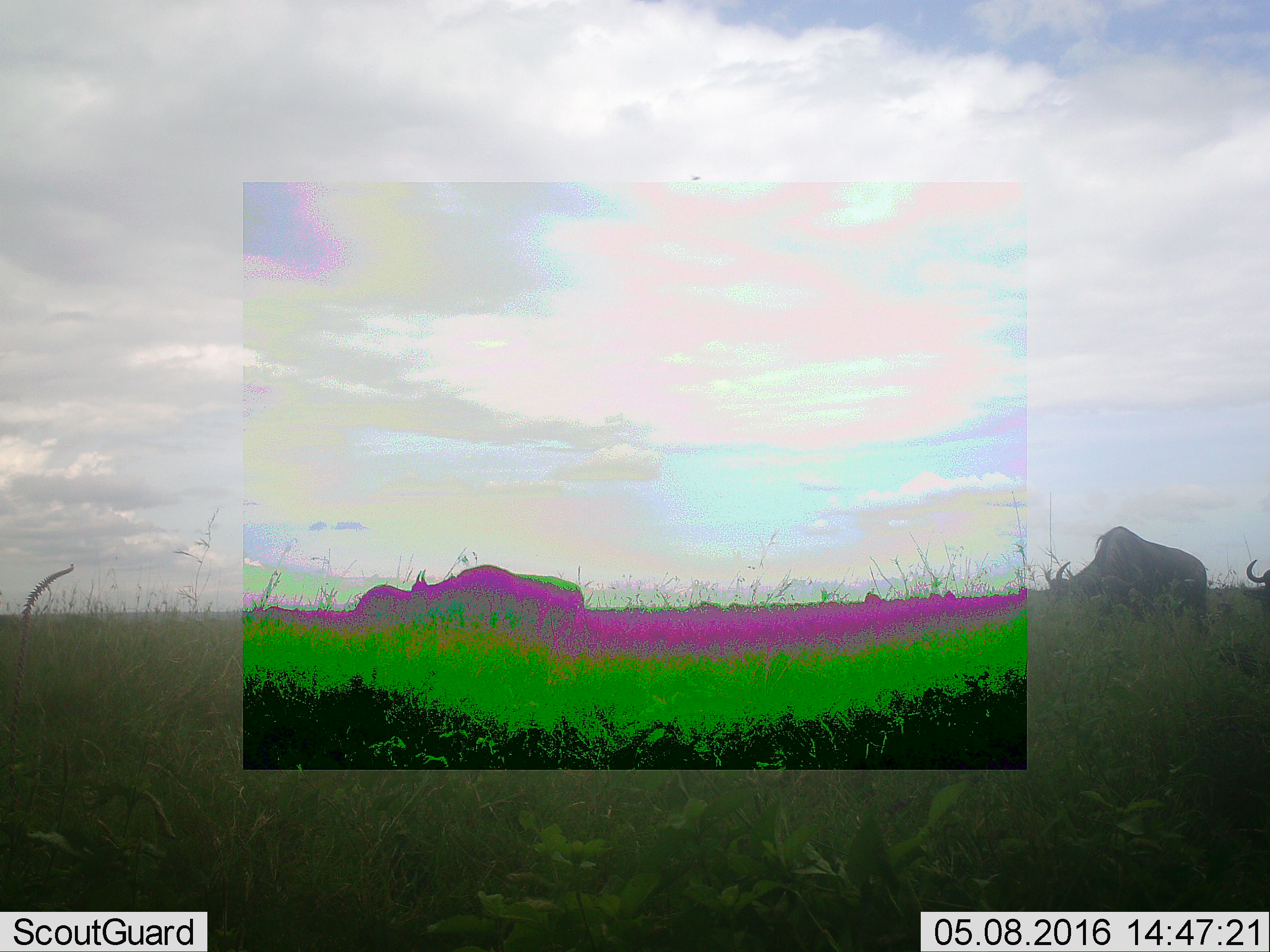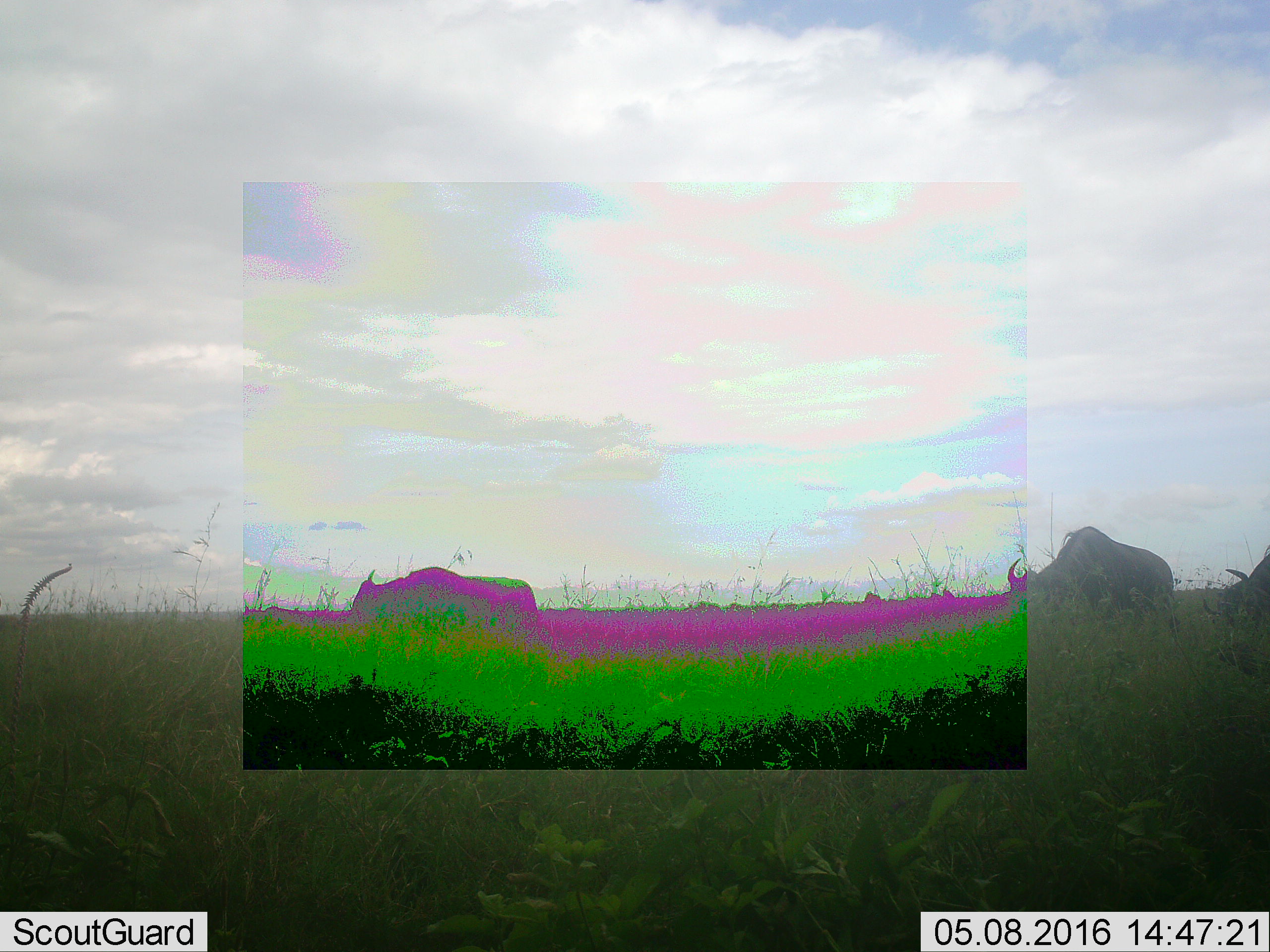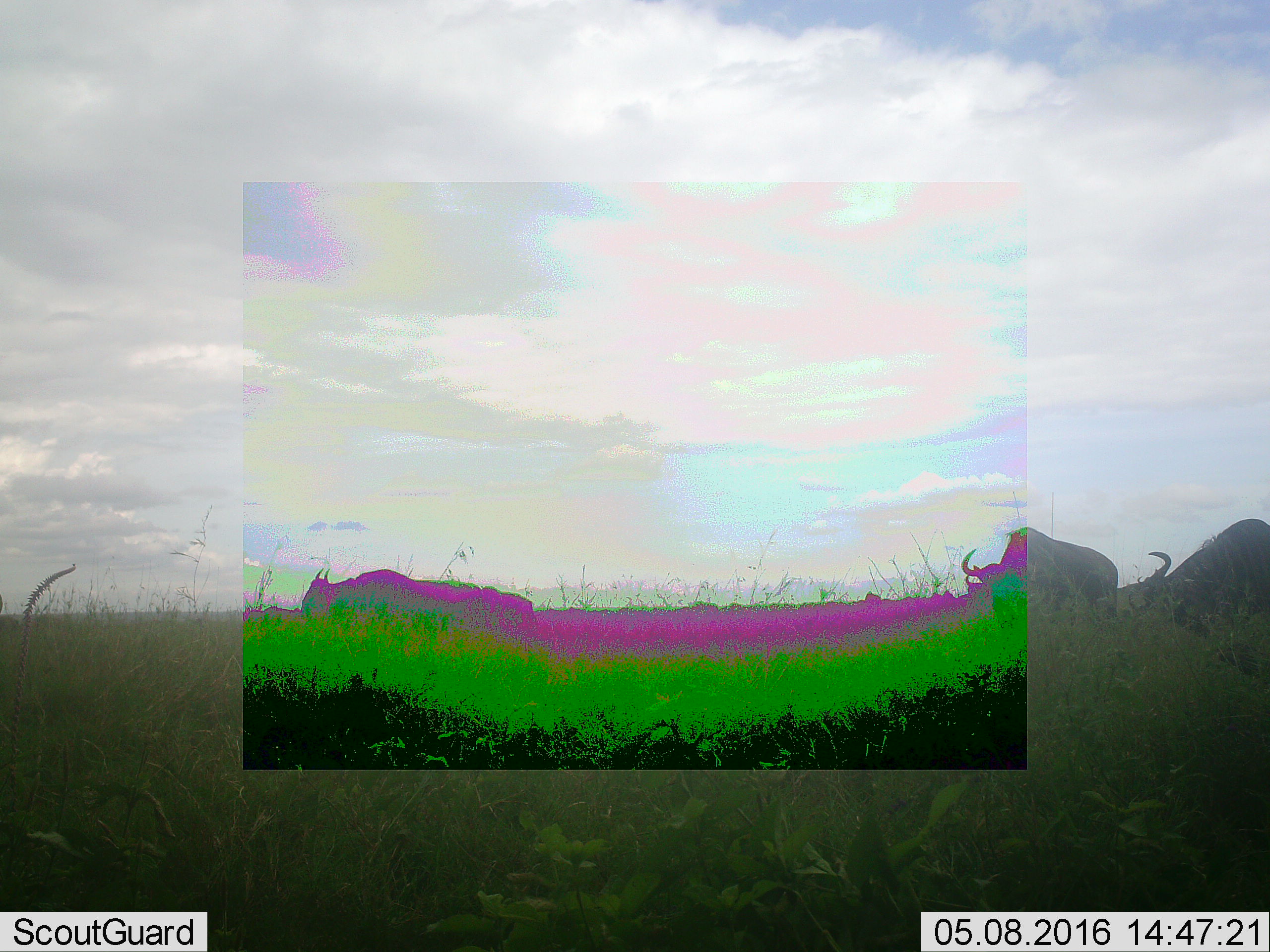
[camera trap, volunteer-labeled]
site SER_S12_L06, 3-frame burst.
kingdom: Animalia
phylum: Chordata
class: Mammalia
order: Artiodactyla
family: Bovidae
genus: Connochaetes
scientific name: Connochaetes taurinus taurinus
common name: blue wildebeest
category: wildebeestblue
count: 4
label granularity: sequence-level